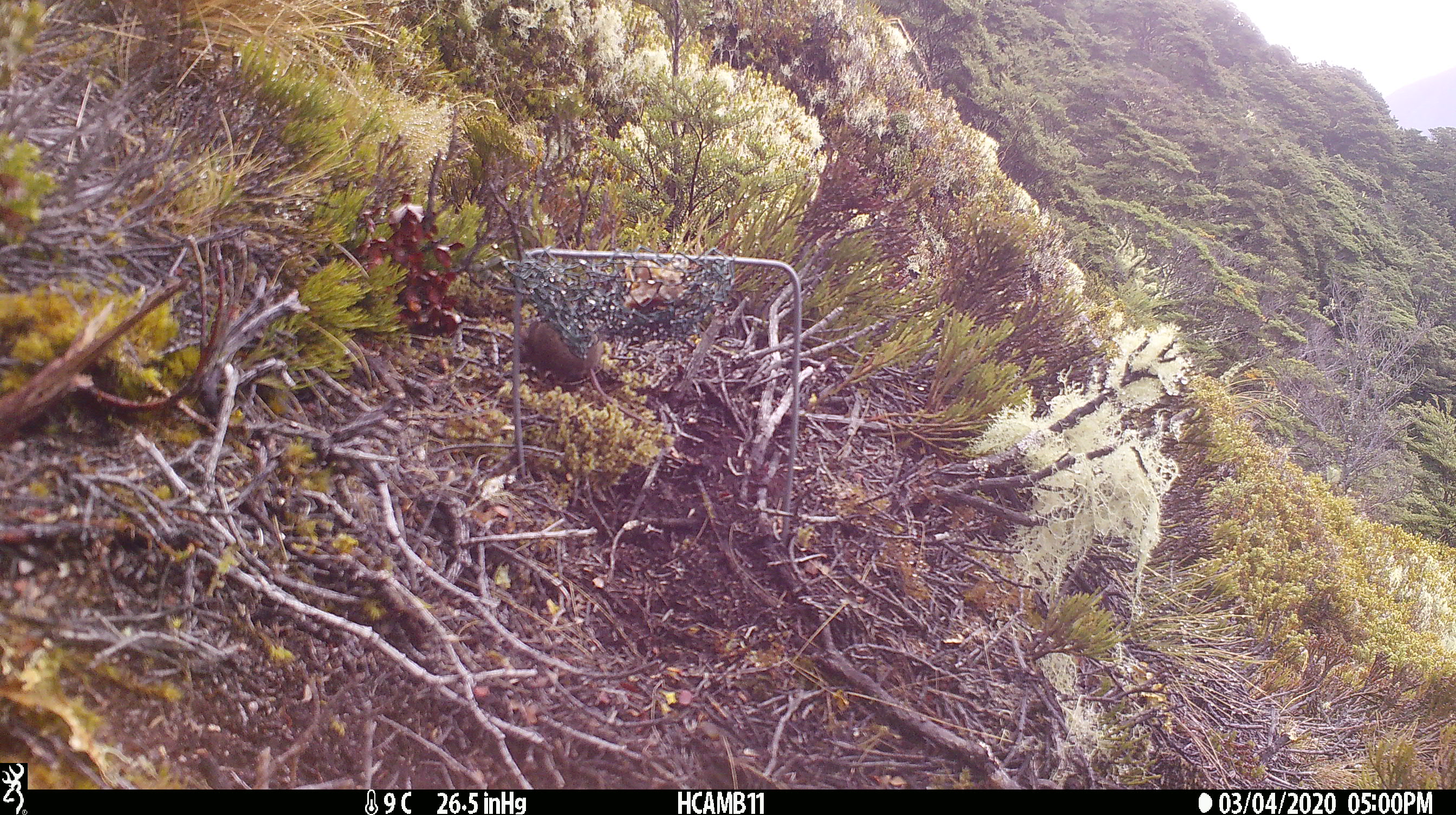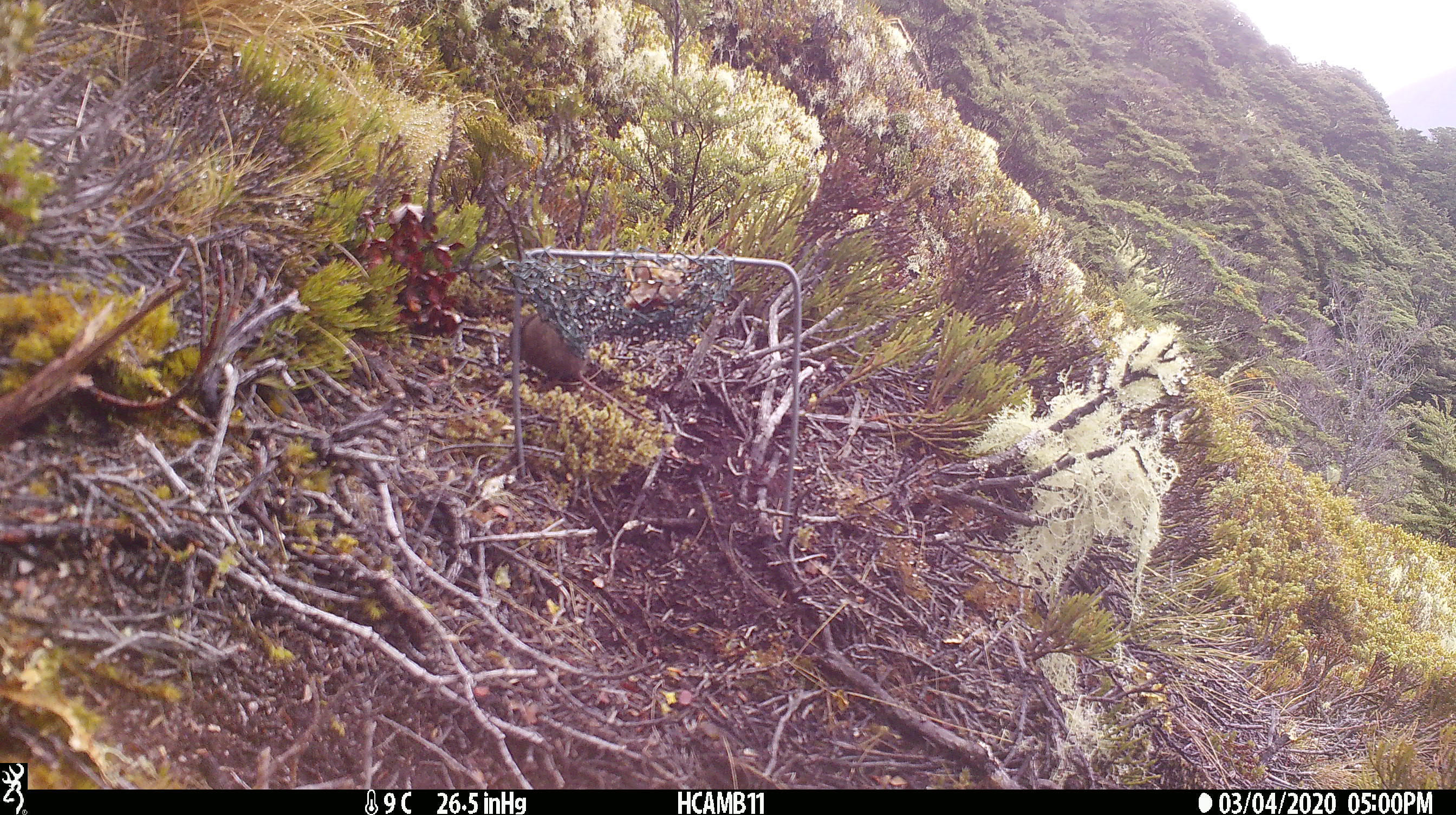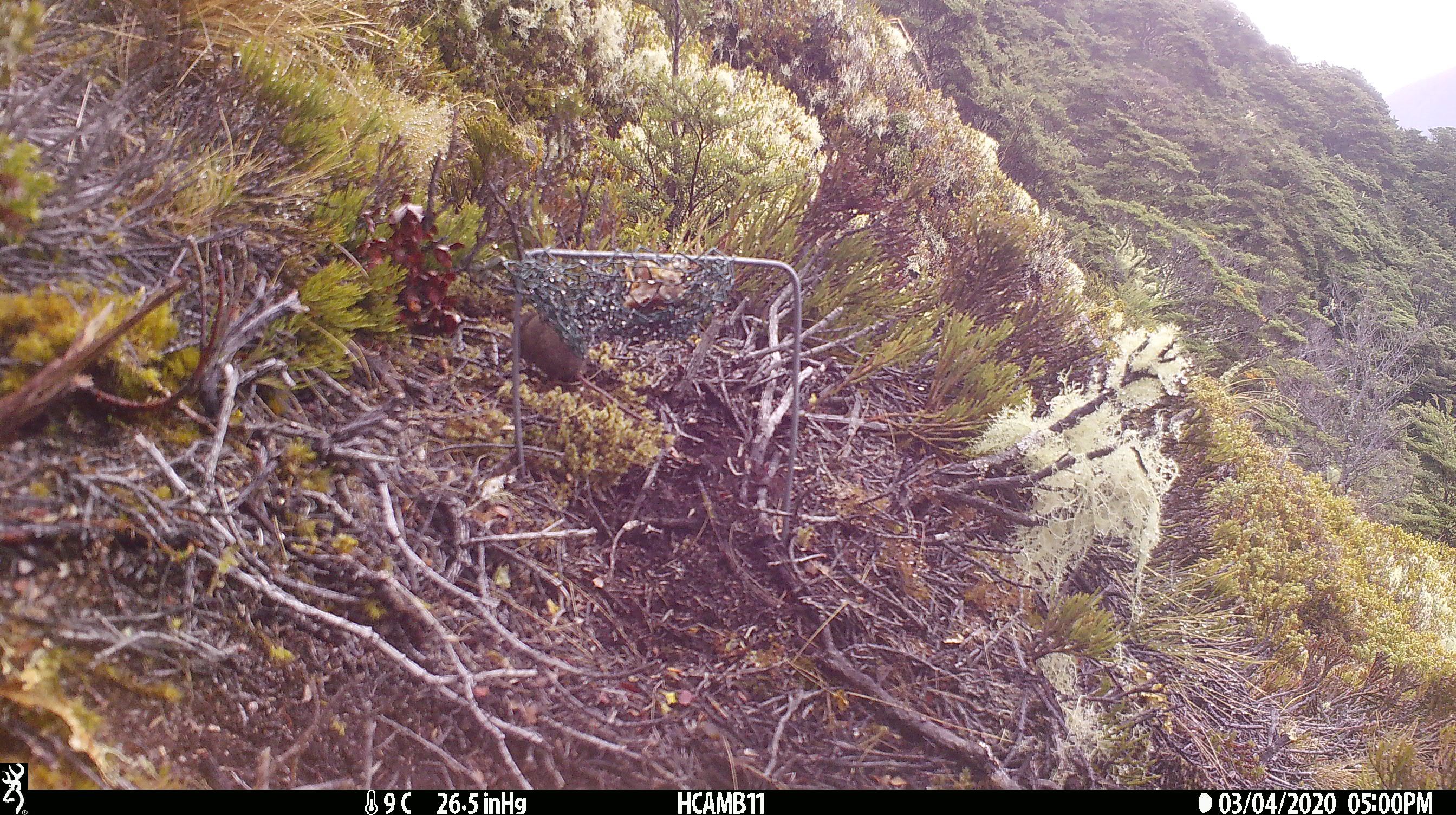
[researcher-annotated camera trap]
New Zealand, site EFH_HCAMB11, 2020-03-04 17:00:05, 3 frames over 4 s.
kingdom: Animalia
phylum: Chordata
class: Mammalia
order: Rodentia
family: Muridae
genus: Mus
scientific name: Mus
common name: mouse